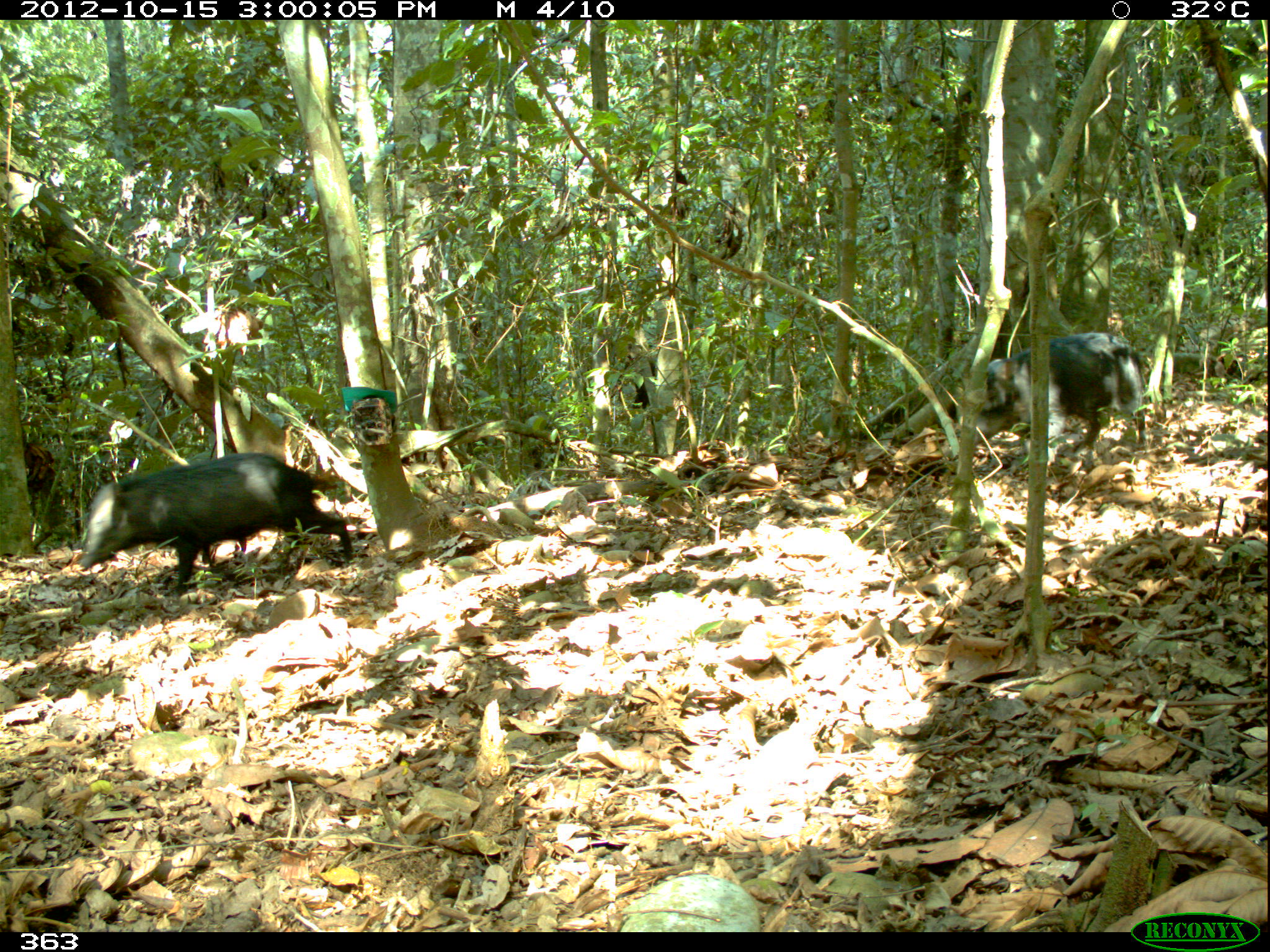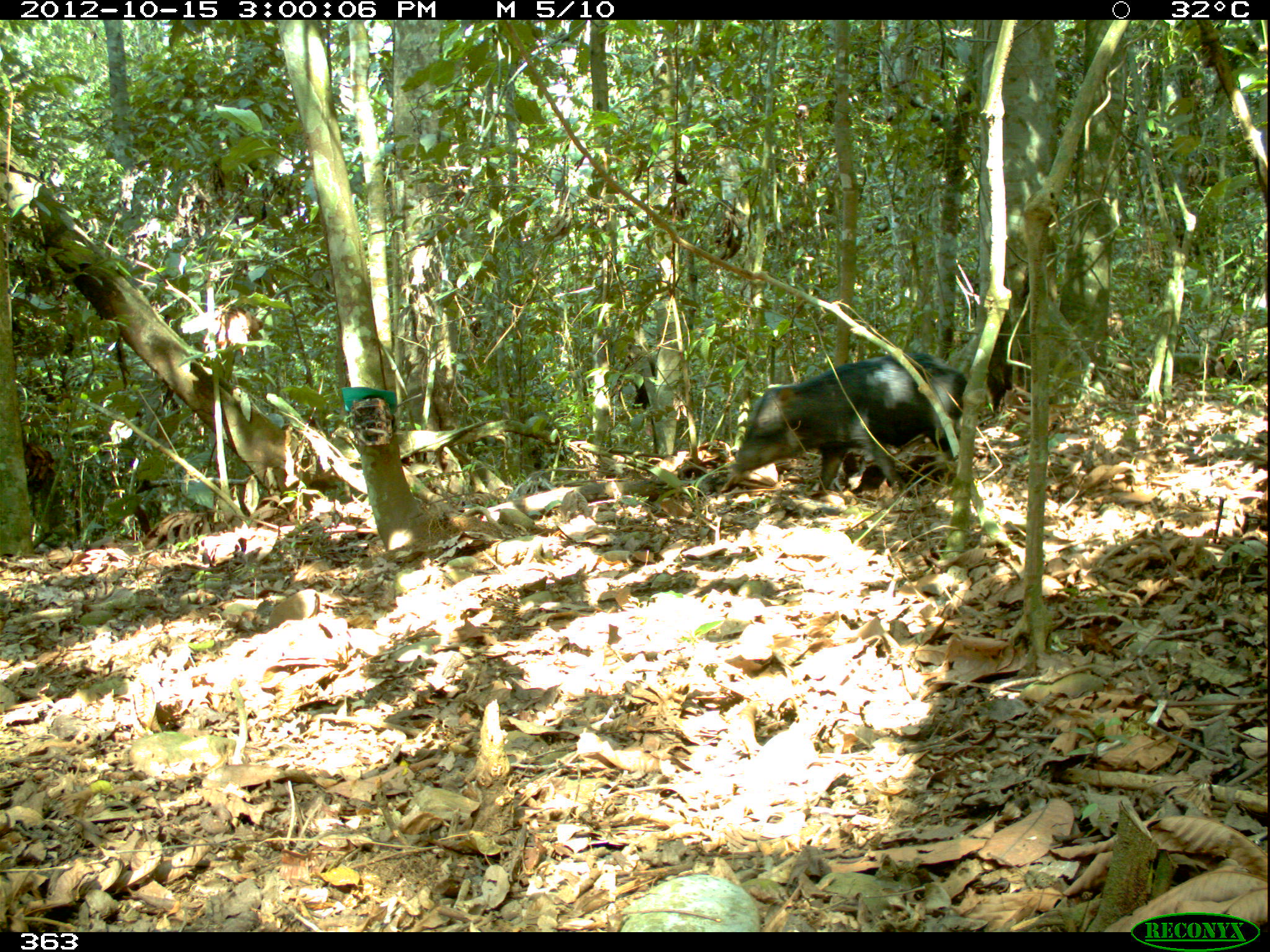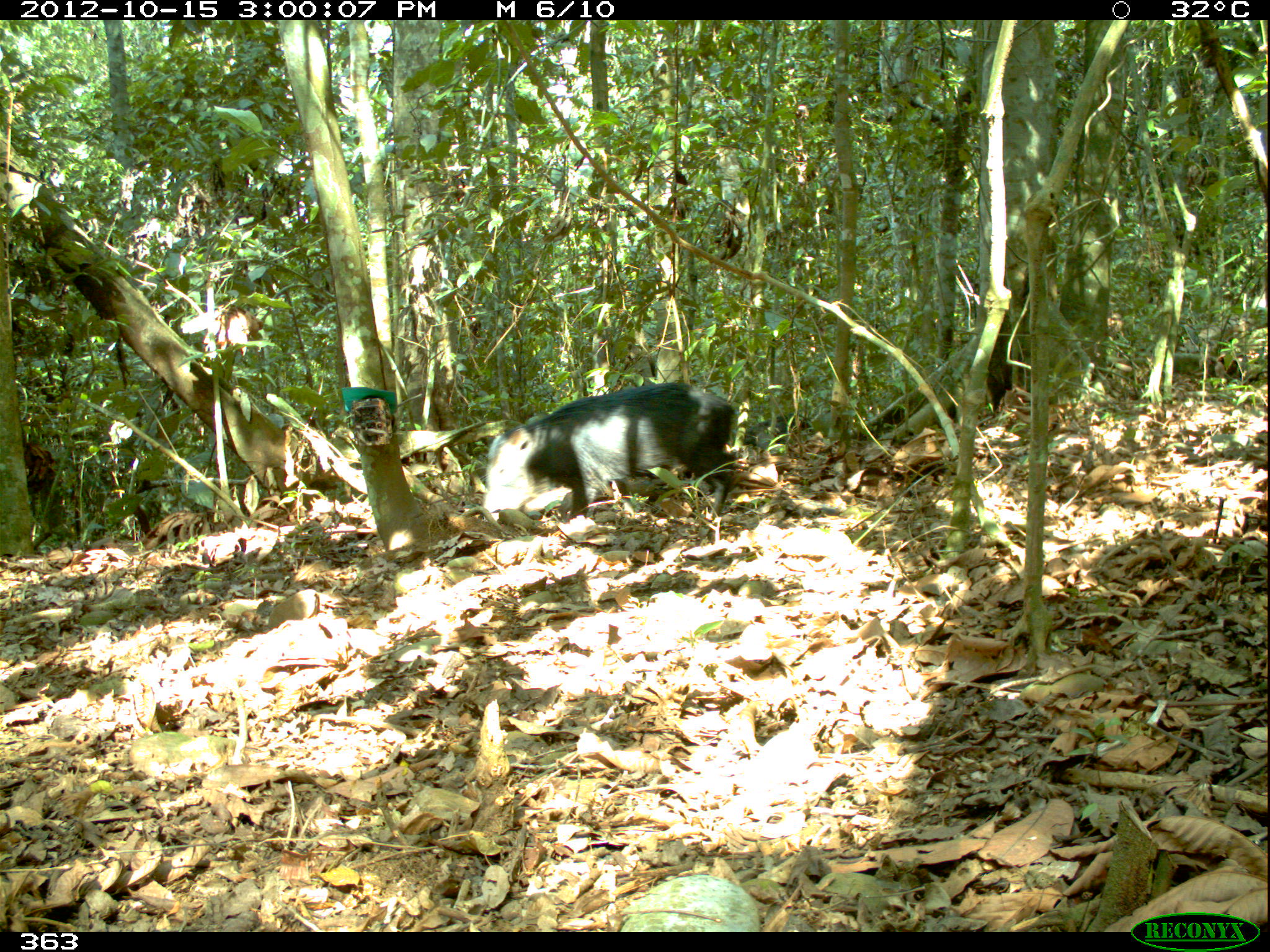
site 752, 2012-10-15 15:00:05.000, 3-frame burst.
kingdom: Animalia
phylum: Chordata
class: Mammalia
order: Artiodactyla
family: Tayassuidae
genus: Tayassu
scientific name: Tayassu pecari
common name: white-lipped peccary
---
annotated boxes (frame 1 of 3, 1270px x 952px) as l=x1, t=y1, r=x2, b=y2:
tayassu pecari: l=79, t=452, r=353, b=594; l=973, t=330, r=1147, b=463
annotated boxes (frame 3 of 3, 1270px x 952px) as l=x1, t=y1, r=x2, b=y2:
tayassu pecari: l=480, t=381, r=736, b=521; l=742, t=413, r=811, b=450